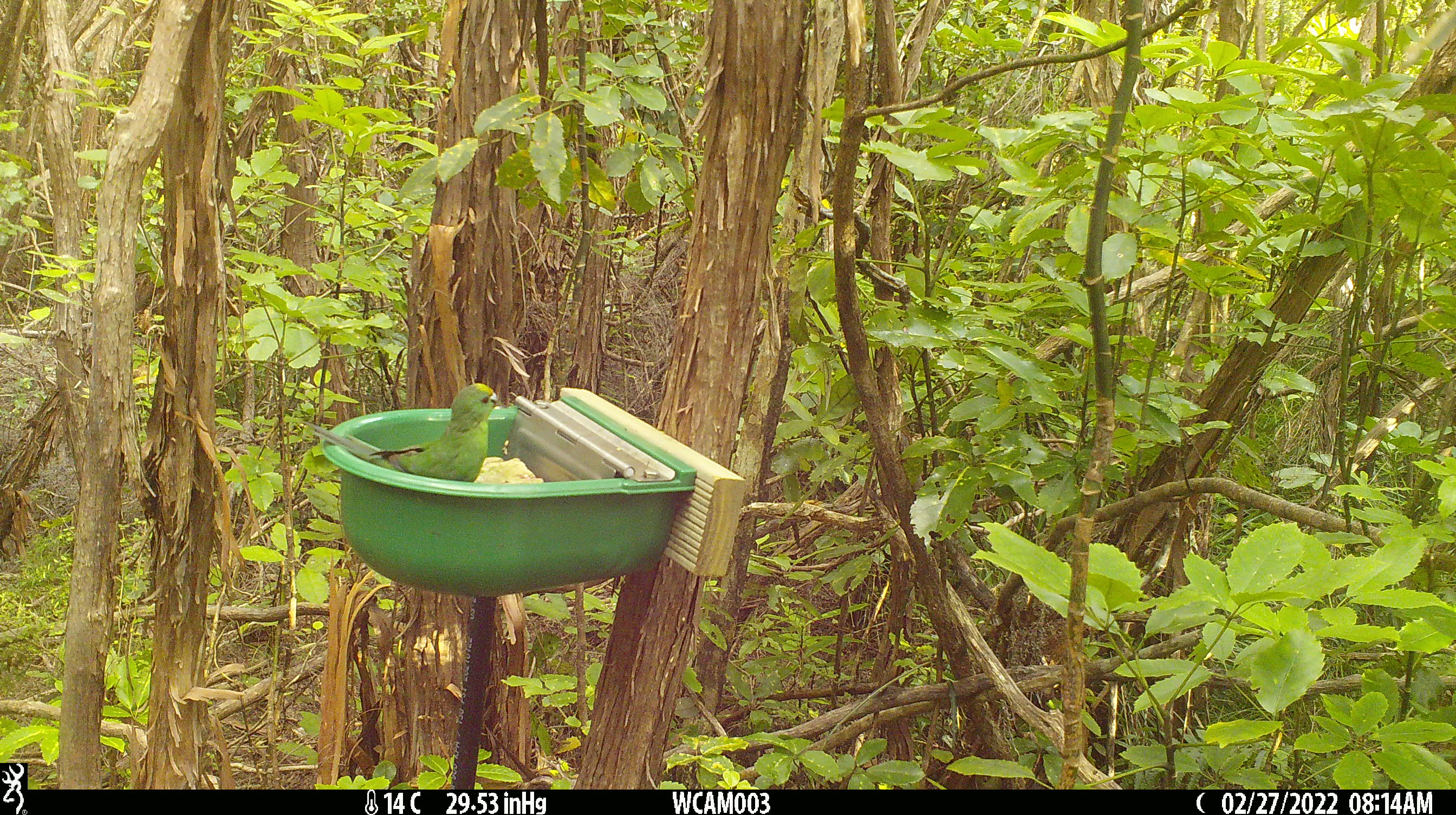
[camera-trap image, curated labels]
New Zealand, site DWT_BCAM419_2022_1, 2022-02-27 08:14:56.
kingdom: Animalia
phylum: Chordata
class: Aves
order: Psittaciformes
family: Psittaculidae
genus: Cyanoramphus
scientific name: Cyanoramphus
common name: parakeet